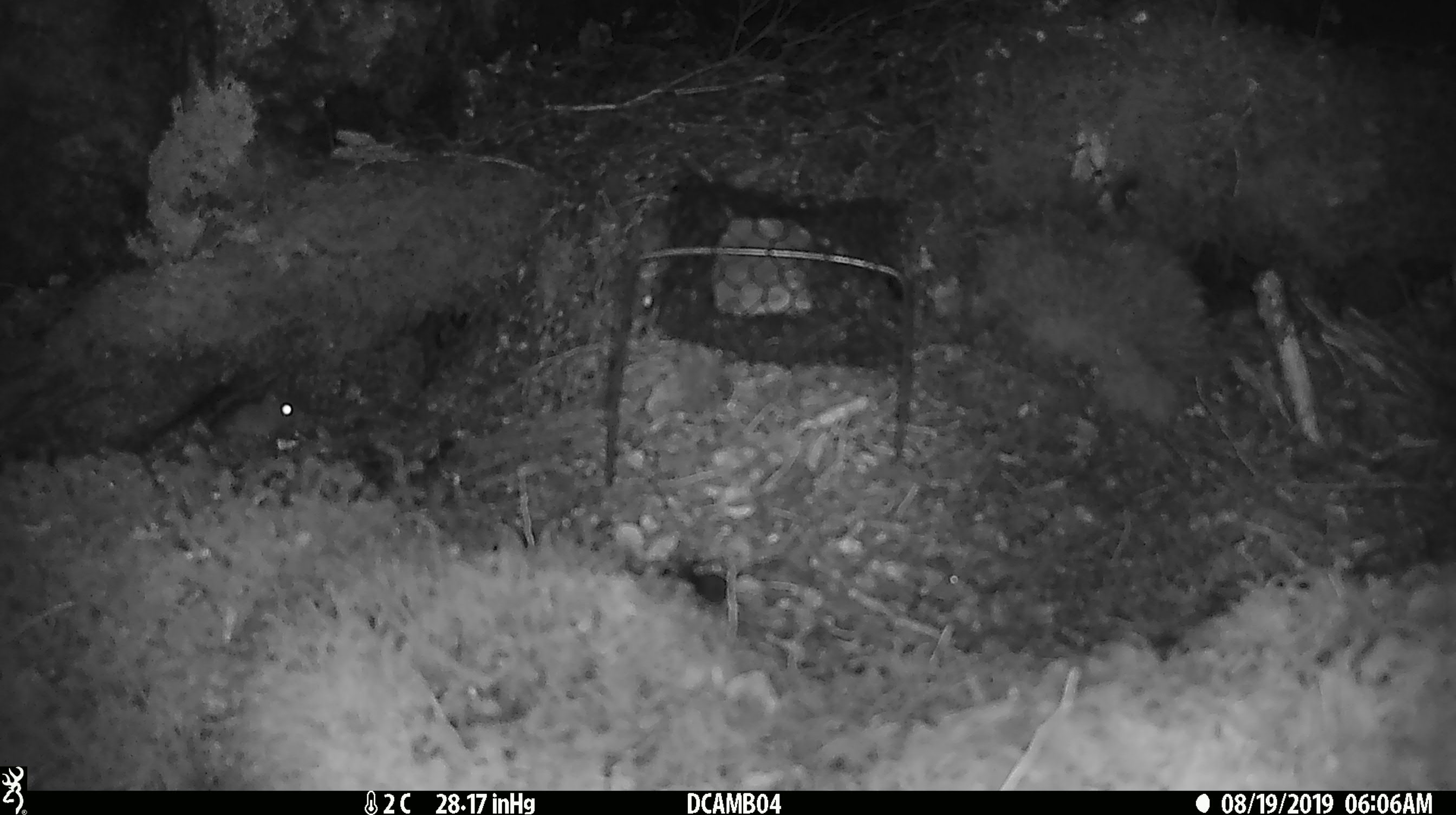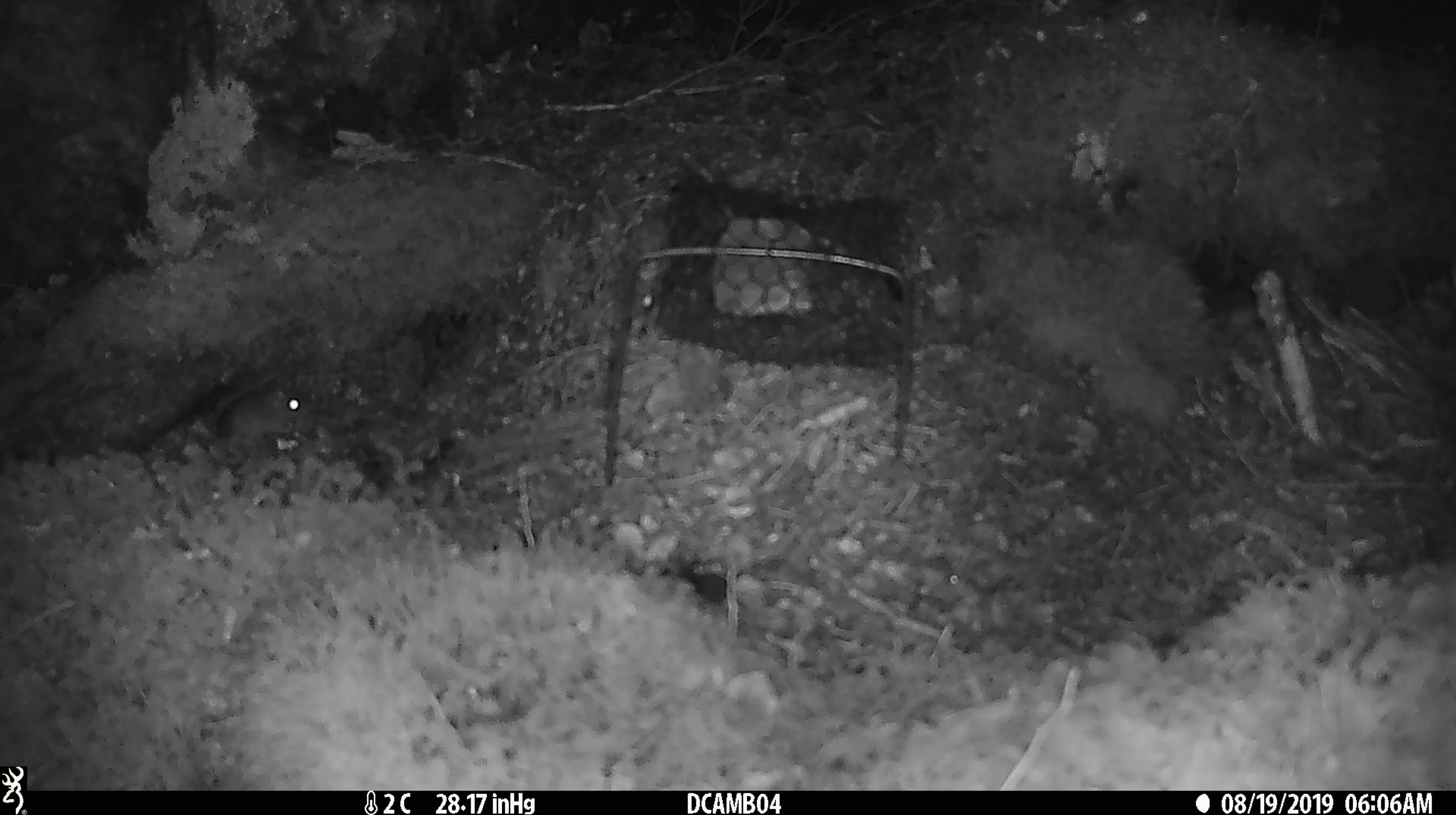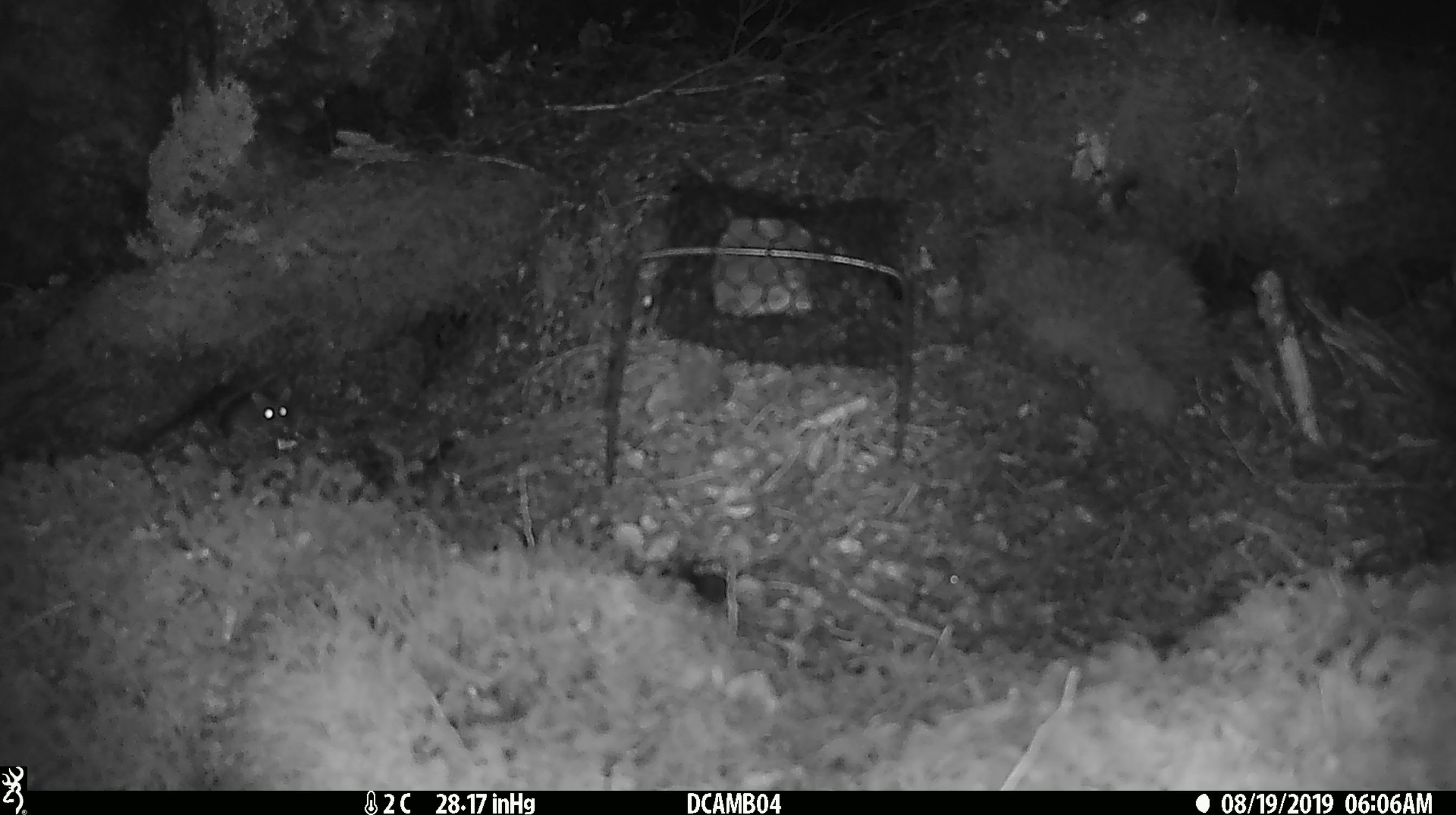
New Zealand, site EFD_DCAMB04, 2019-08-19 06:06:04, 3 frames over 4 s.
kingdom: Animalia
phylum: Chordata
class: Mammalia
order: Rodentia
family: Muridae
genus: Mus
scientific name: Mus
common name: mouse